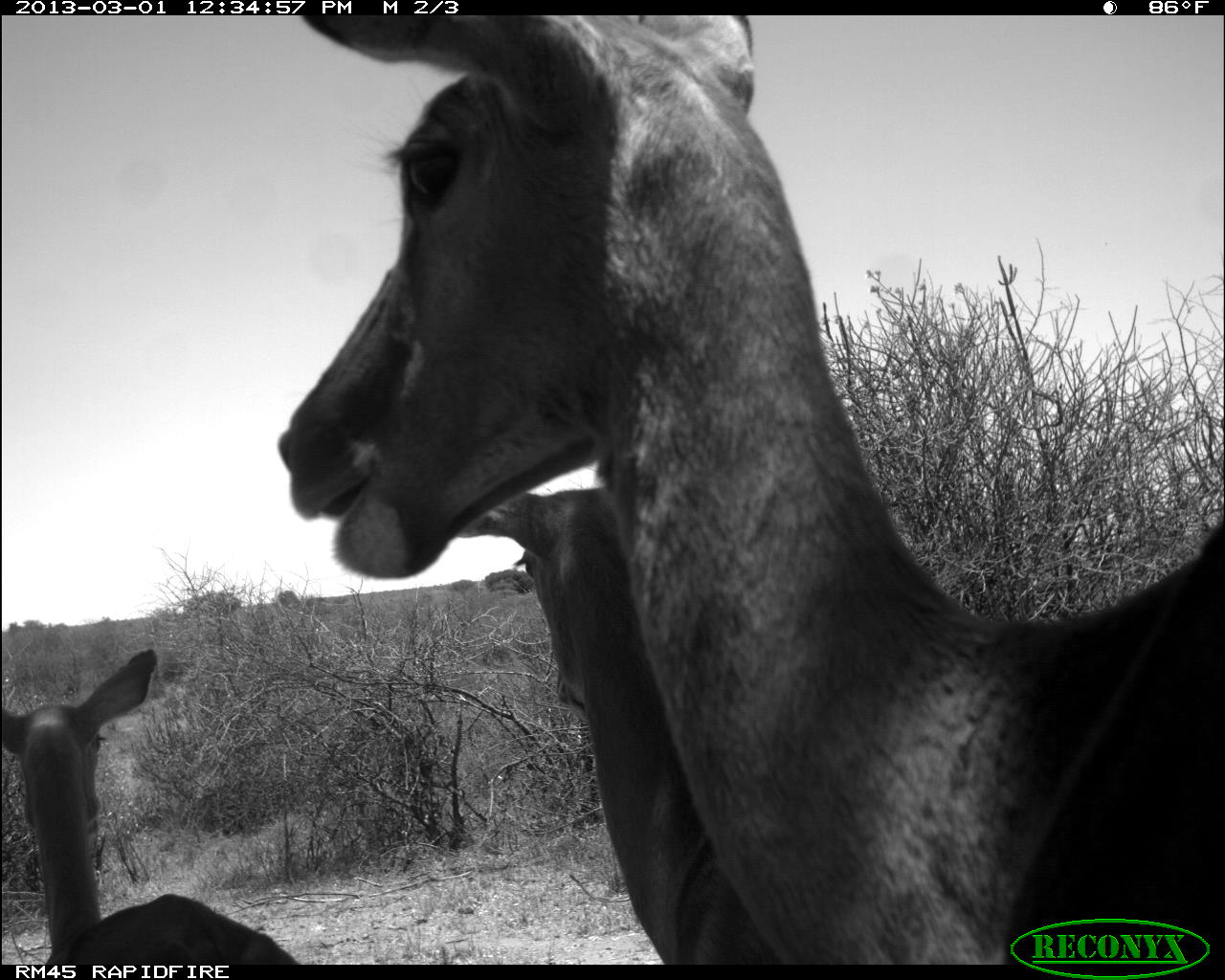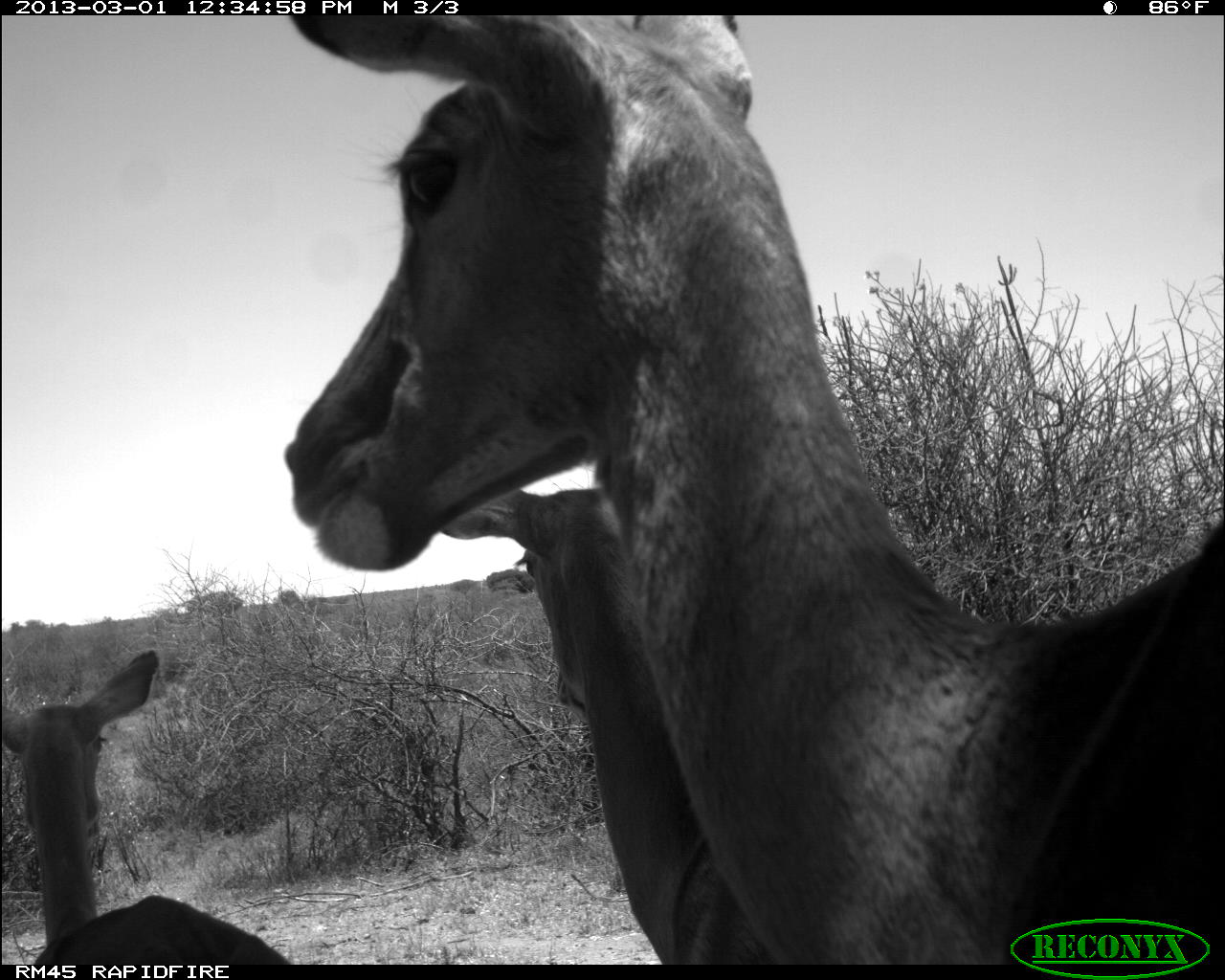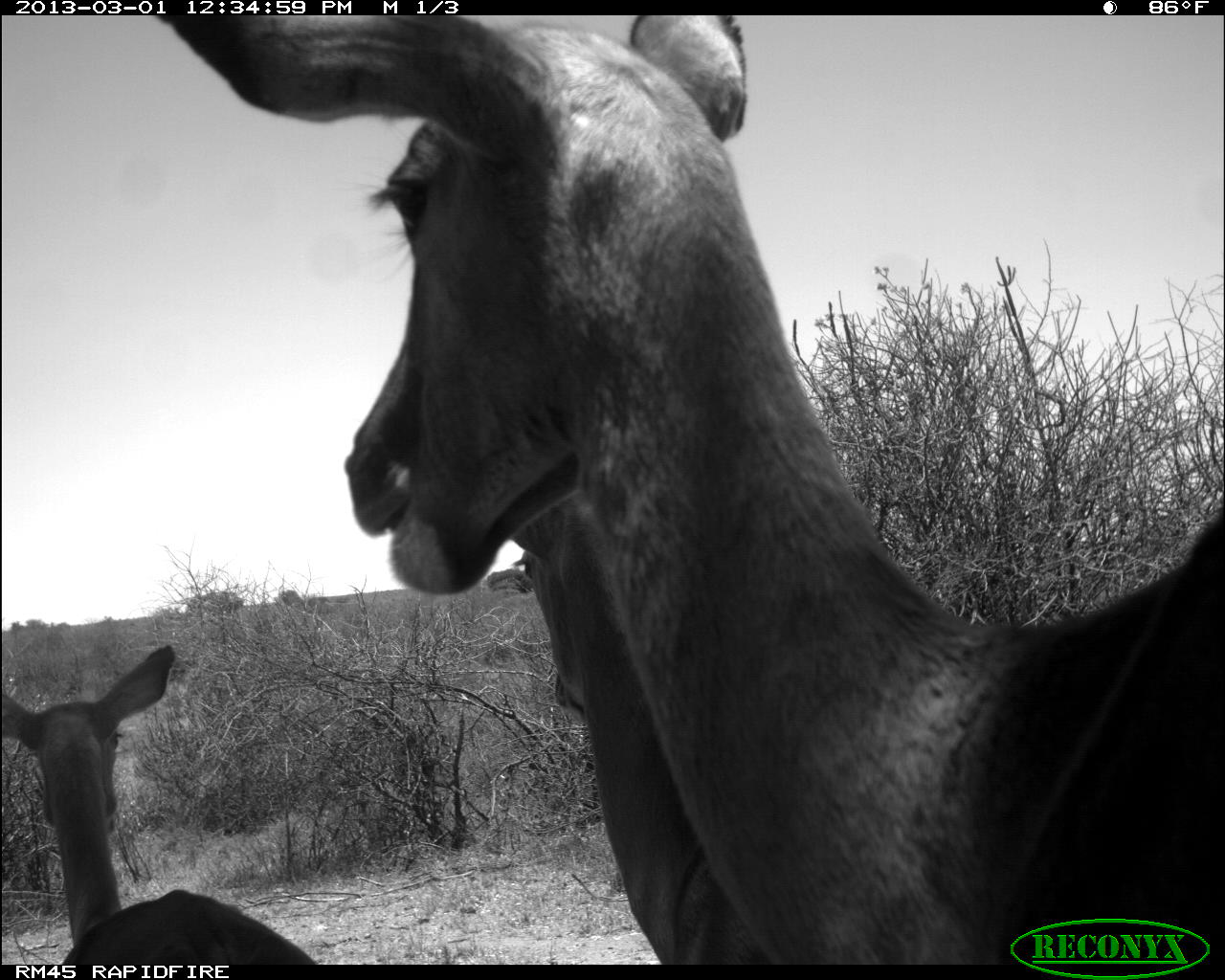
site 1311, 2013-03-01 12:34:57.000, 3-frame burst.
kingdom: Animalia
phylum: Chordata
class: Mammalia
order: Artiodactyla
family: Bovidae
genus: Aepyceros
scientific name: Aepyceros melampus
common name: impala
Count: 3.